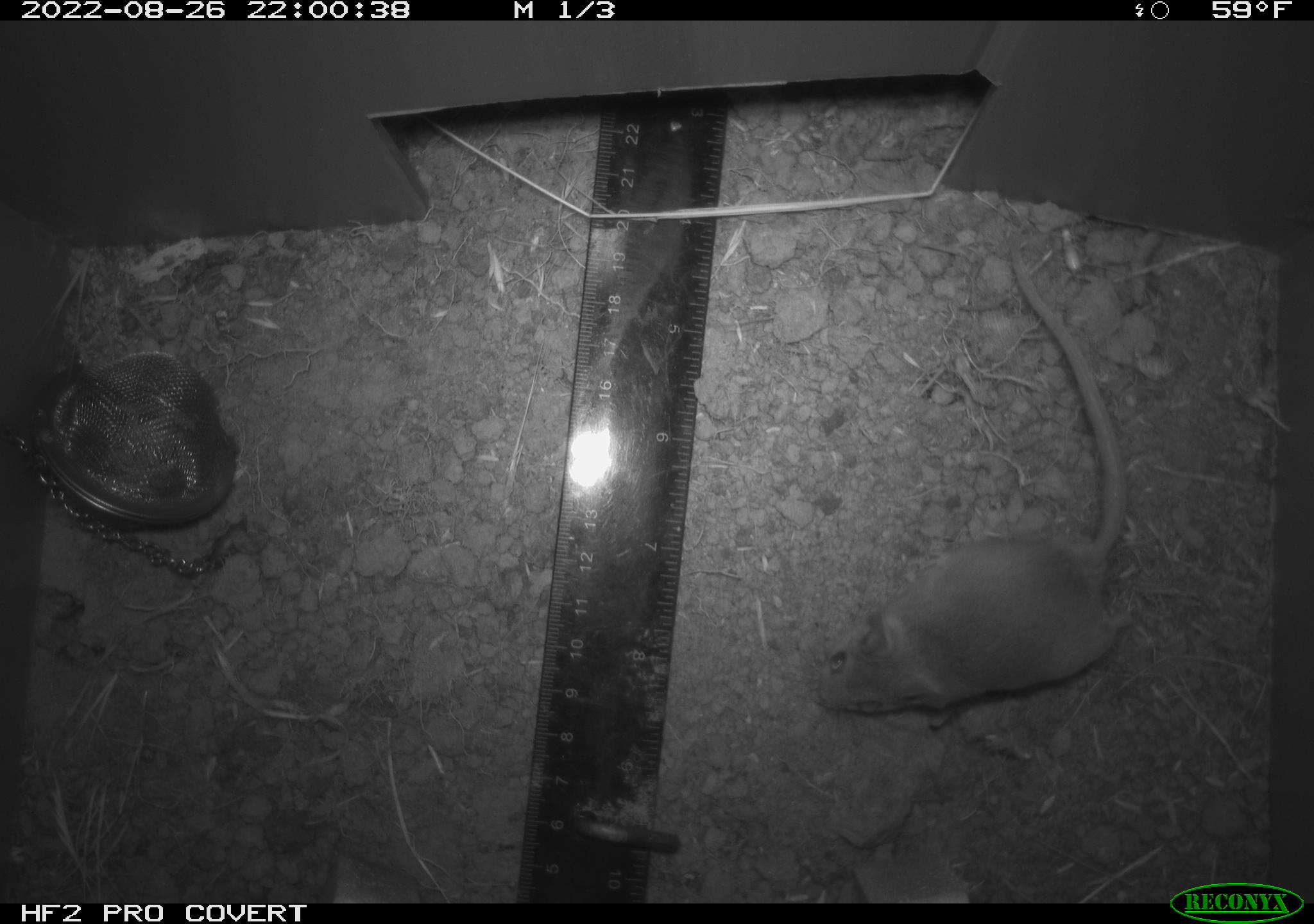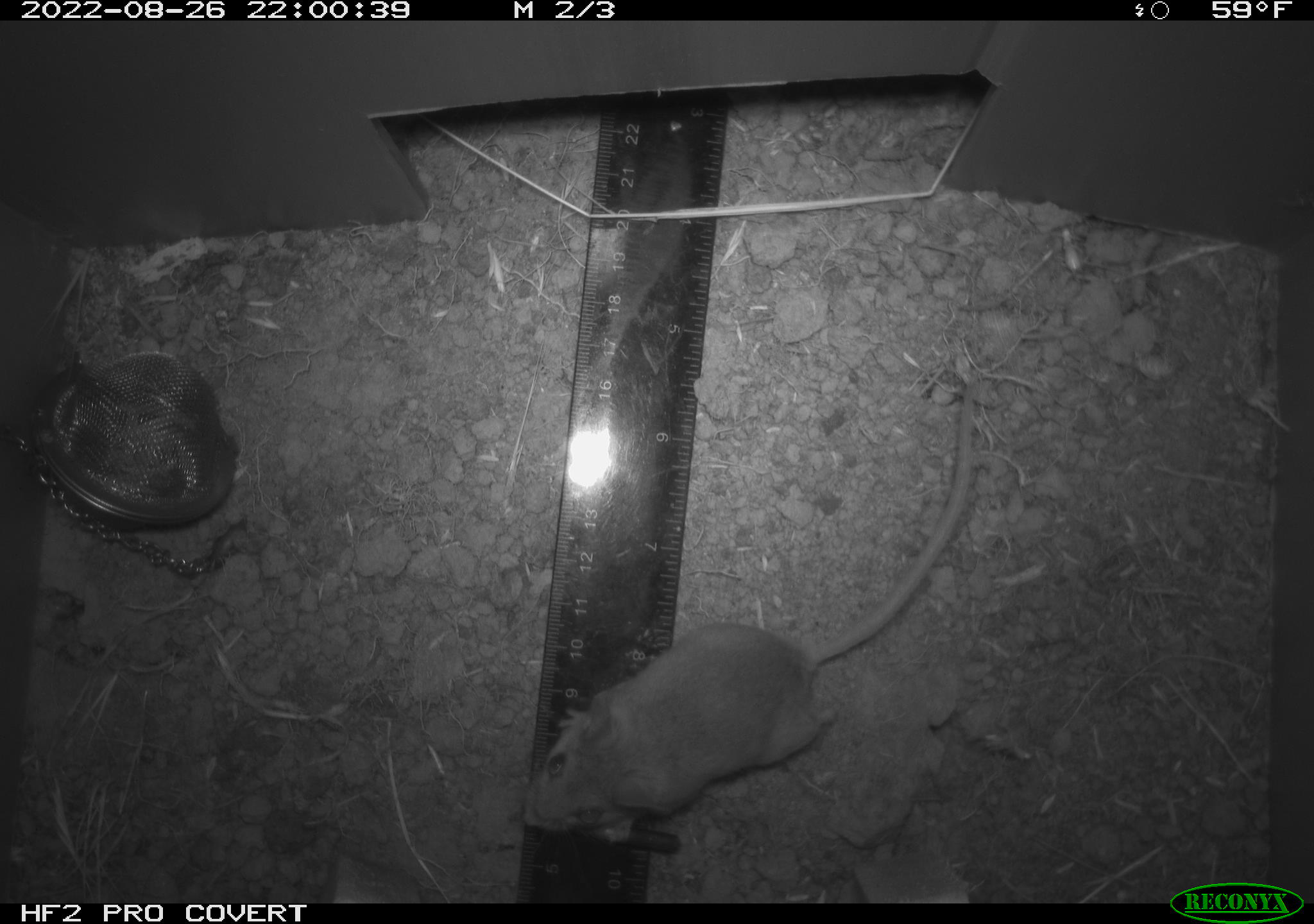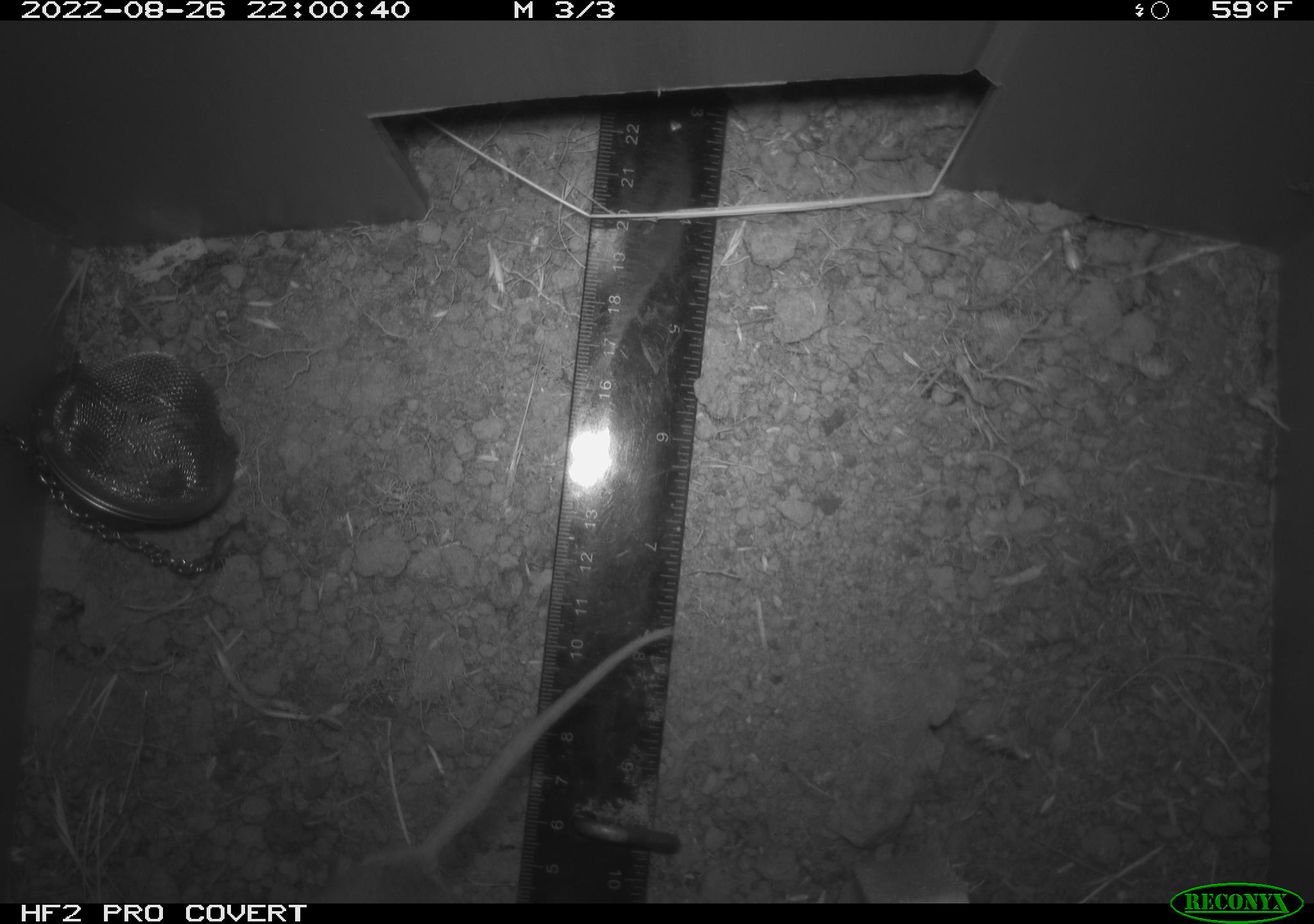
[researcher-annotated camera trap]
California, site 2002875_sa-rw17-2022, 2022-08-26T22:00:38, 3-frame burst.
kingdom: Animalia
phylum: Chordata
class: Mammalia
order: Rodentia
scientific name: Rodentia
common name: mouse species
Mouse species (Rodentia).